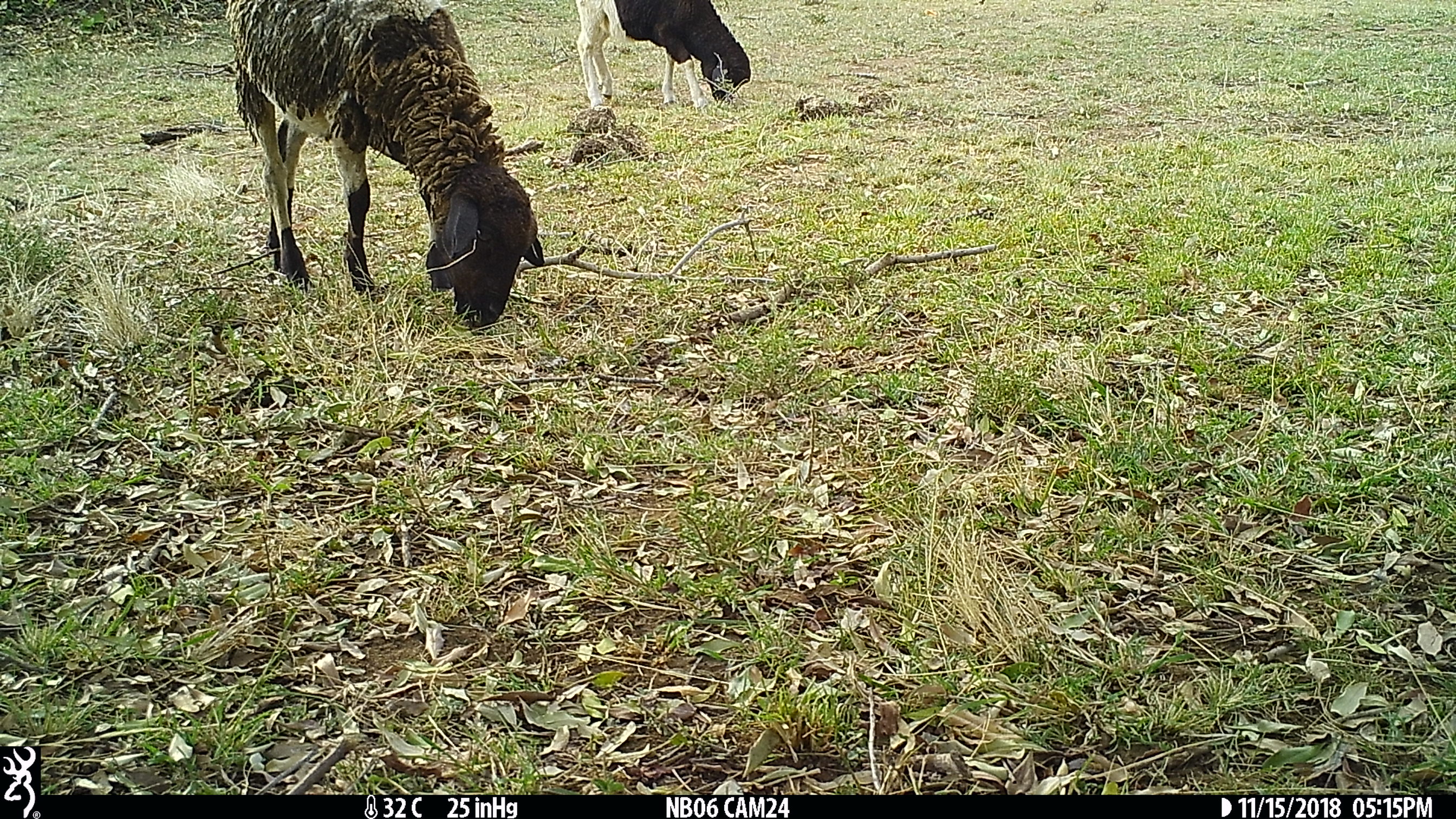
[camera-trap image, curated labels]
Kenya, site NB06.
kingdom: Animalia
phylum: Chordata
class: Mammalia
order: Artiodactyla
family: Bovidae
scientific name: Bovidae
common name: sheep or goat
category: shoat